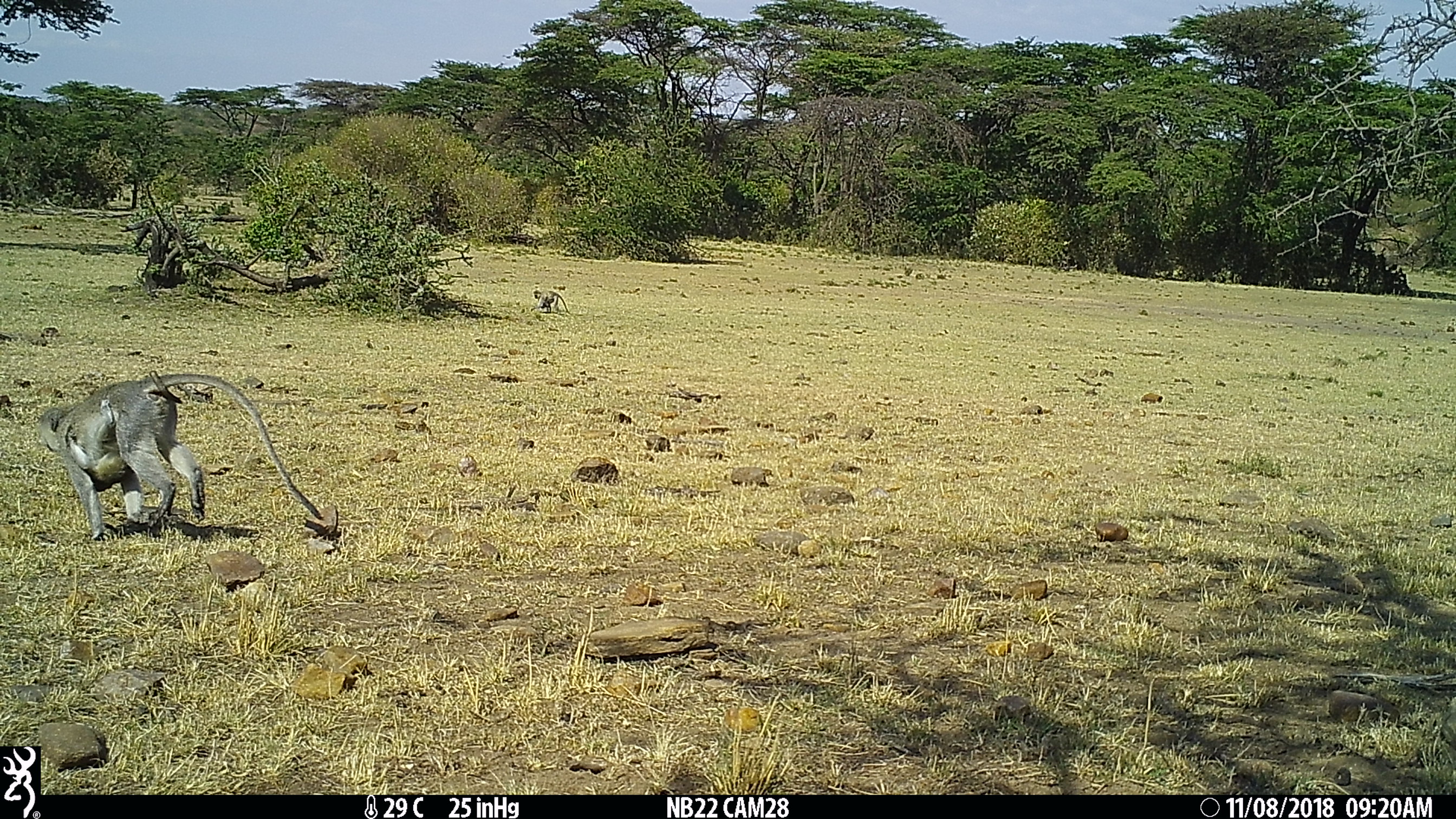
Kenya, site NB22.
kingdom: Animalia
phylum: Chordata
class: Mammalia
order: Primates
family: Cercopithecidae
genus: Chlorocebus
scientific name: Chlorocebus pygerythrus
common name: vervet monkey